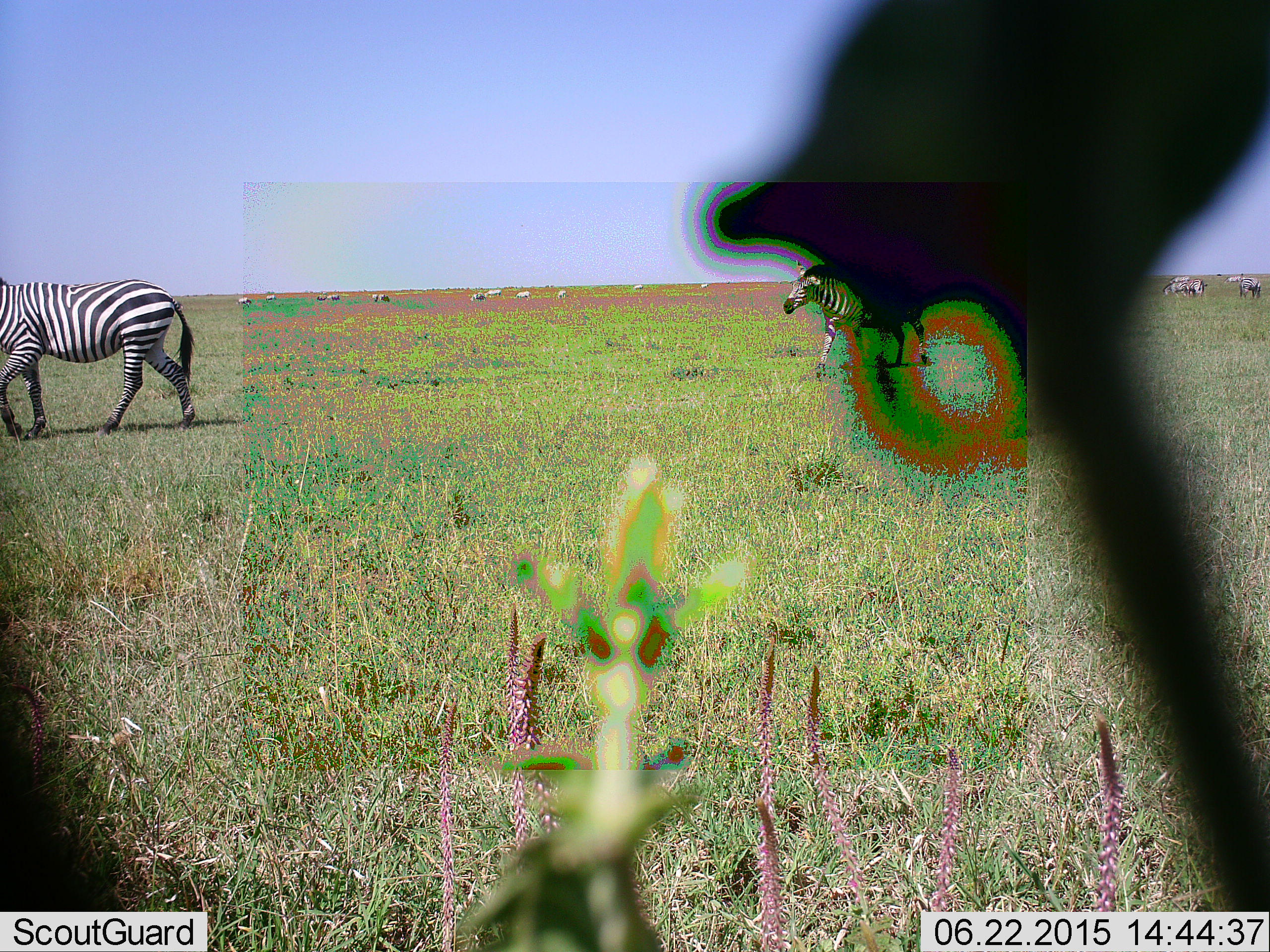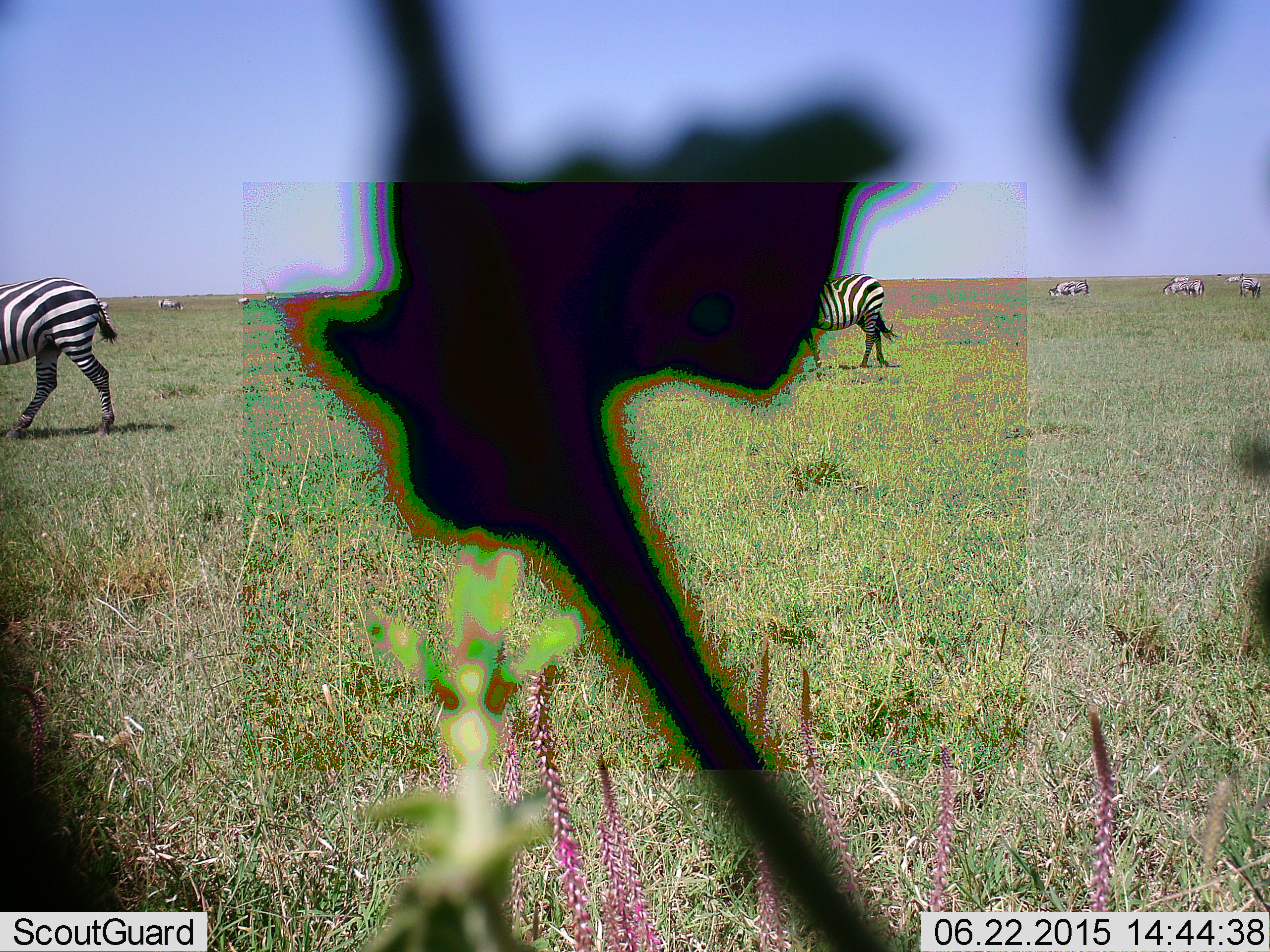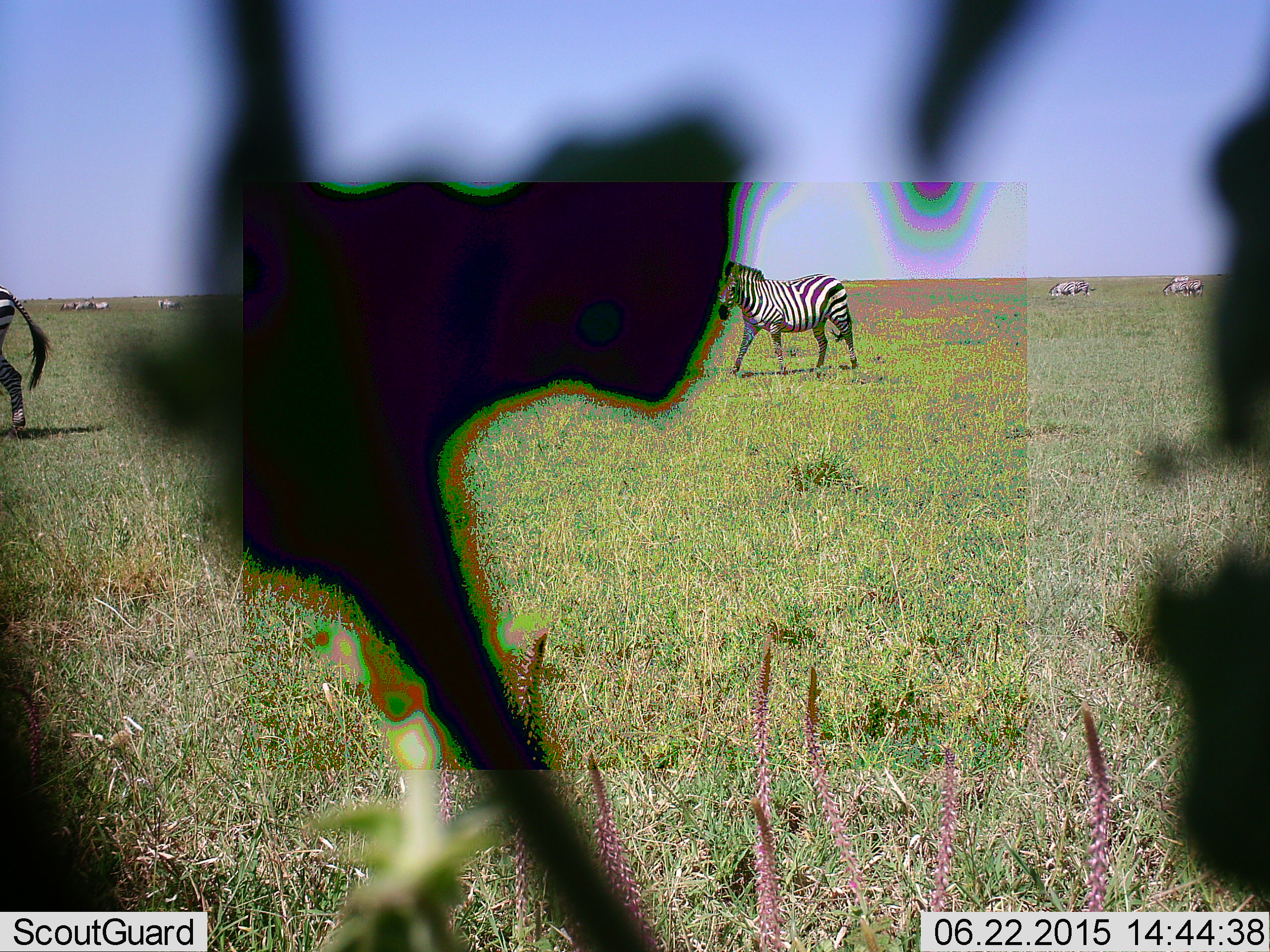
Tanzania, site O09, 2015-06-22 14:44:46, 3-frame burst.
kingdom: Animalia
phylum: Chordata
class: Mammalia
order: Perissodactyla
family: Equidae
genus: Equus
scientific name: Equus quagga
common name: plains zebra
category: zebra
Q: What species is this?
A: Zebra (plains zebra) (Equus quagga).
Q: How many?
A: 10.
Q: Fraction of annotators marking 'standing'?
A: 10%.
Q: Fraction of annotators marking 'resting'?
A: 0%.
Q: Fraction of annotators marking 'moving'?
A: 100%.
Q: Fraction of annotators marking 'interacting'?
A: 0%.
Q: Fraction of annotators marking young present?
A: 0%.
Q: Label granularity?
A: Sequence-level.